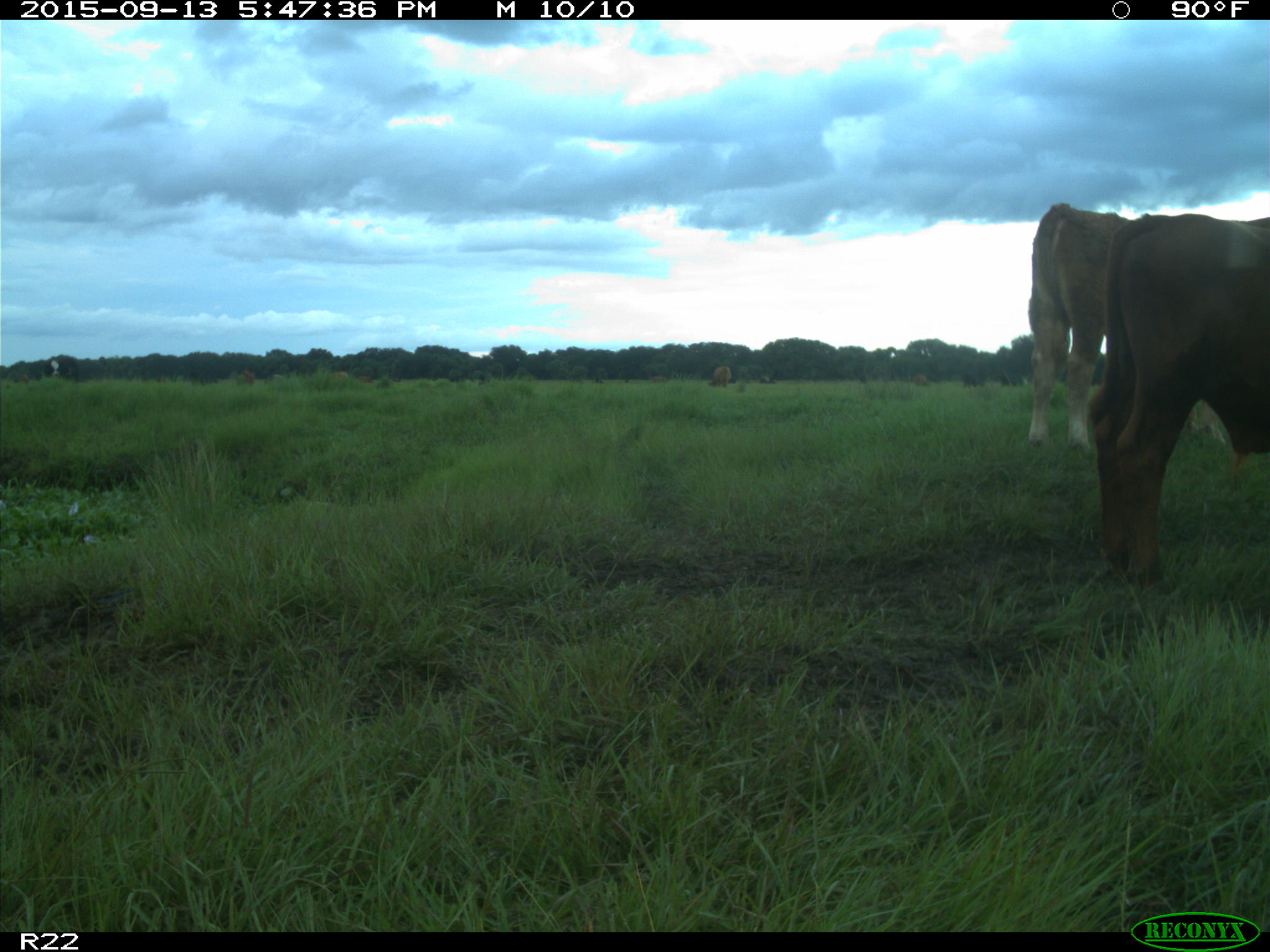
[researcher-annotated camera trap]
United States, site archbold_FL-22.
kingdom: Animalia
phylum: Chordata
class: Mammalia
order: Artiodactyla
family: Bovidae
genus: Bos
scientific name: Bos taurus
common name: domestic cow